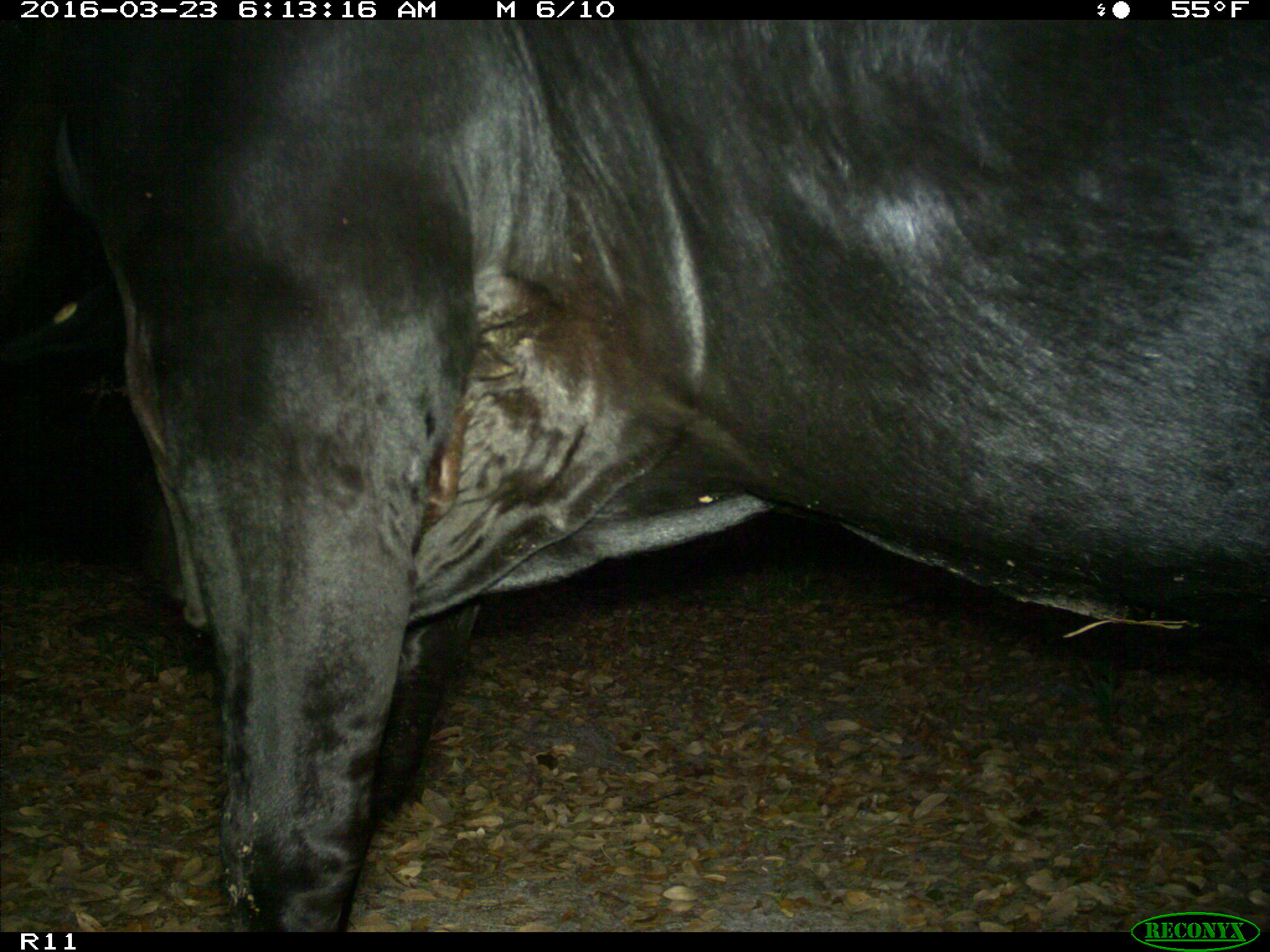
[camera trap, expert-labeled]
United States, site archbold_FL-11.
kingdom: Animalia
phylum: Chordata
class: Mammalia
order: Artiodactyla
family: Bovidae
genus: Bos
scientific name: Bos taurus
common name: domestic cow